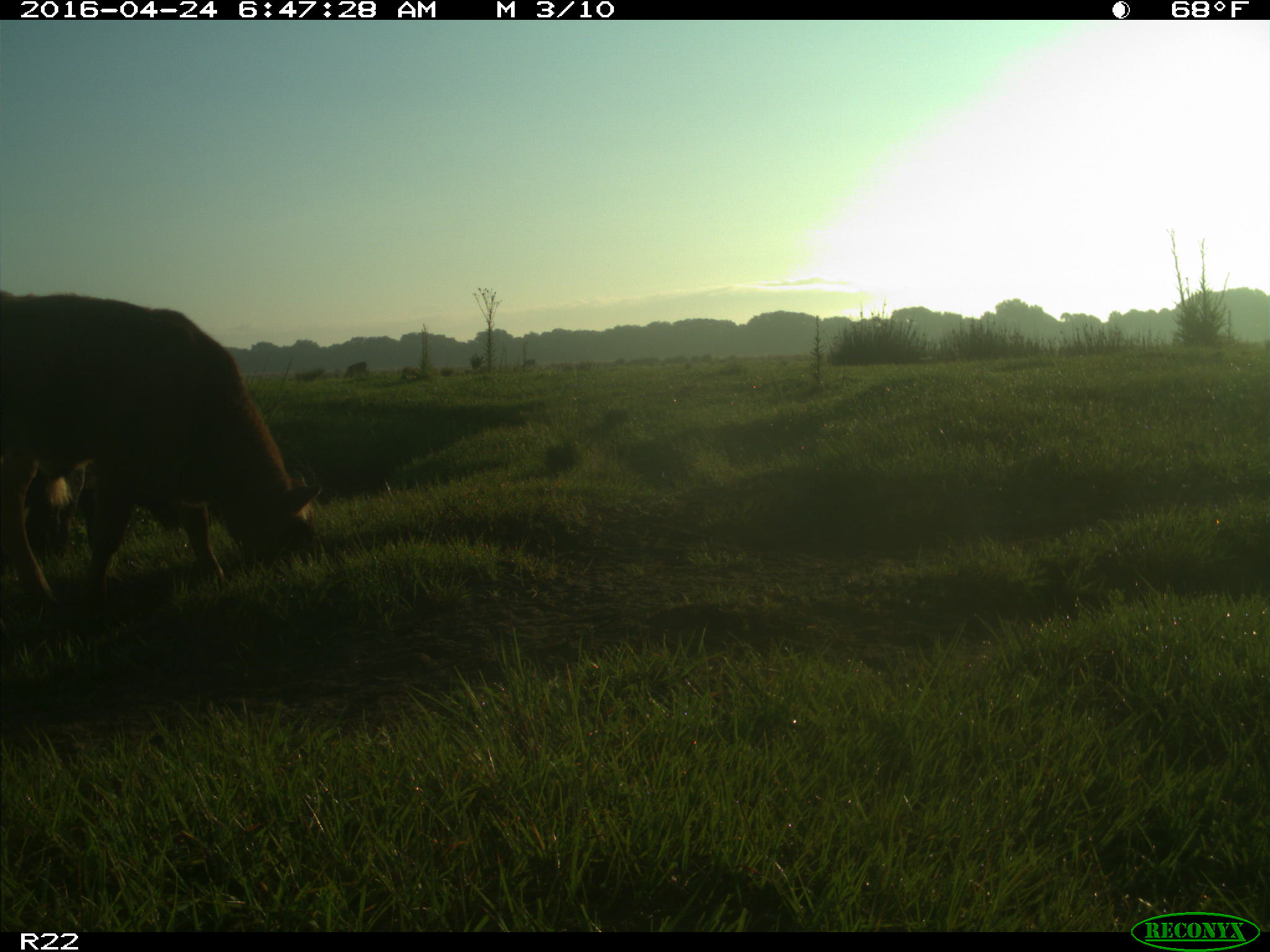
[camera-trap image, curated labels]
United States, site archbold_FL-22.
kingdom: Animalia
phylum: Chordata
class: Mammalia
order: Artiodactyla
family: Bovidae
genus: Bos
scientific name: Bos taurus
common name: domestic cow